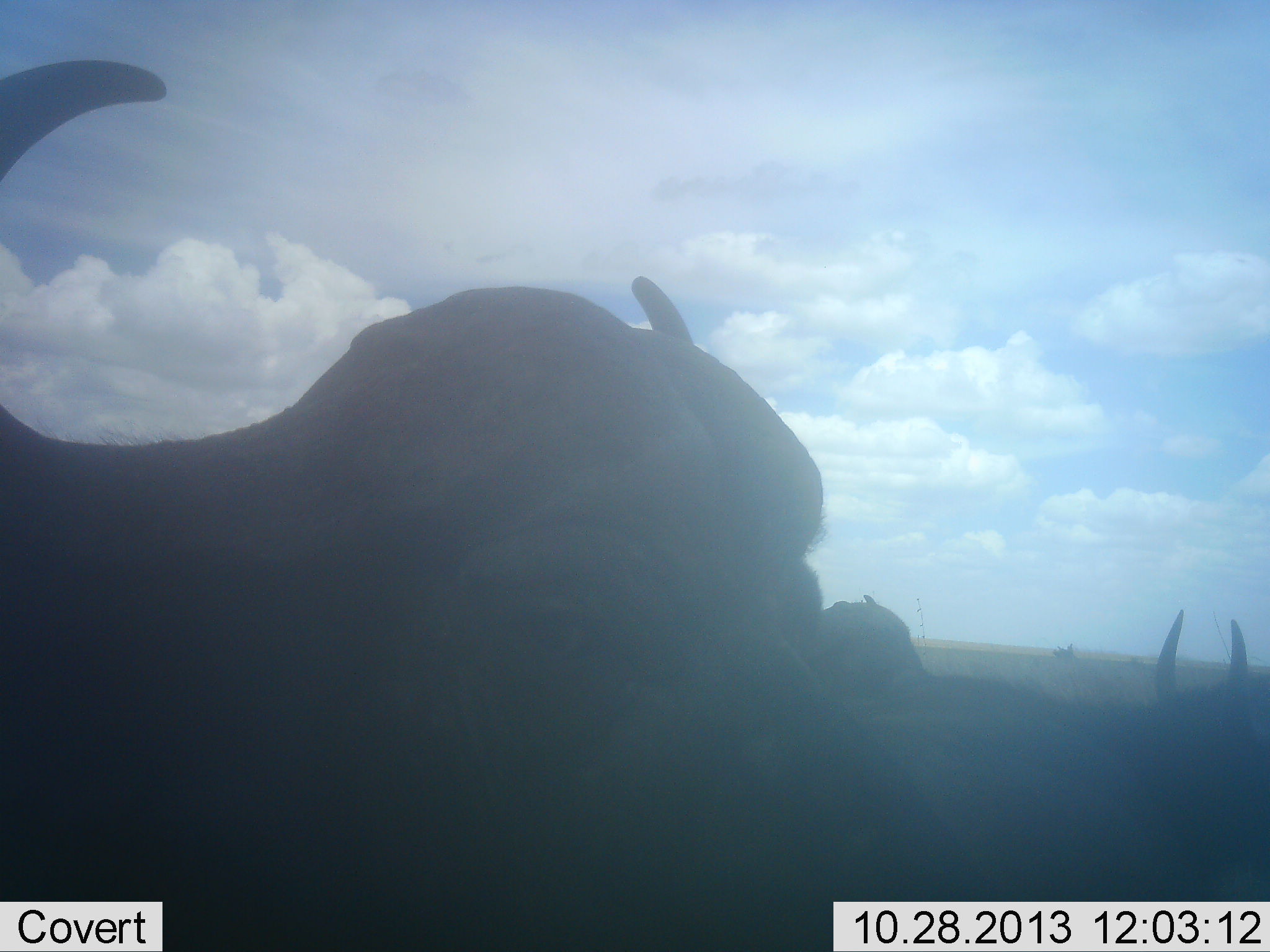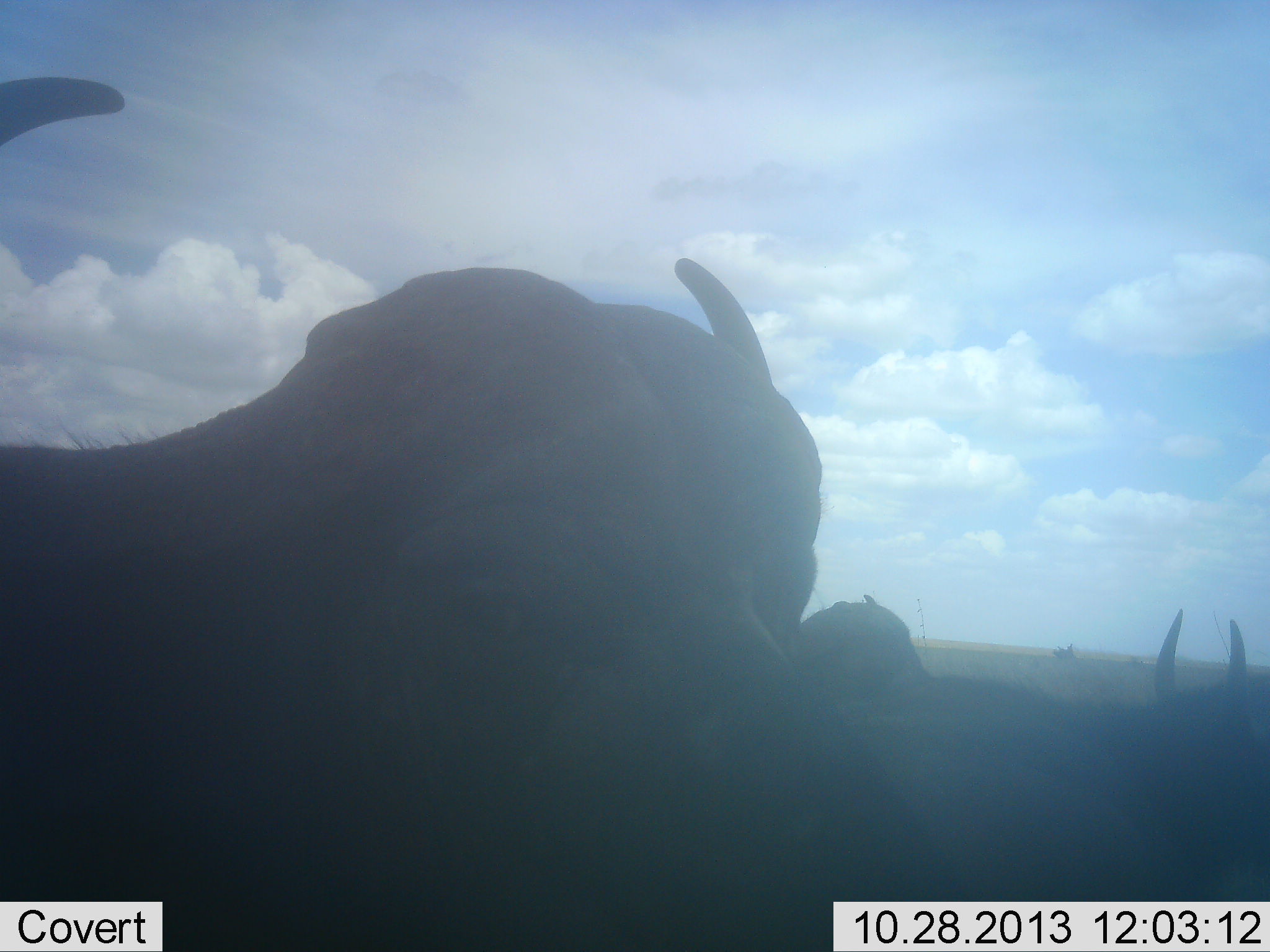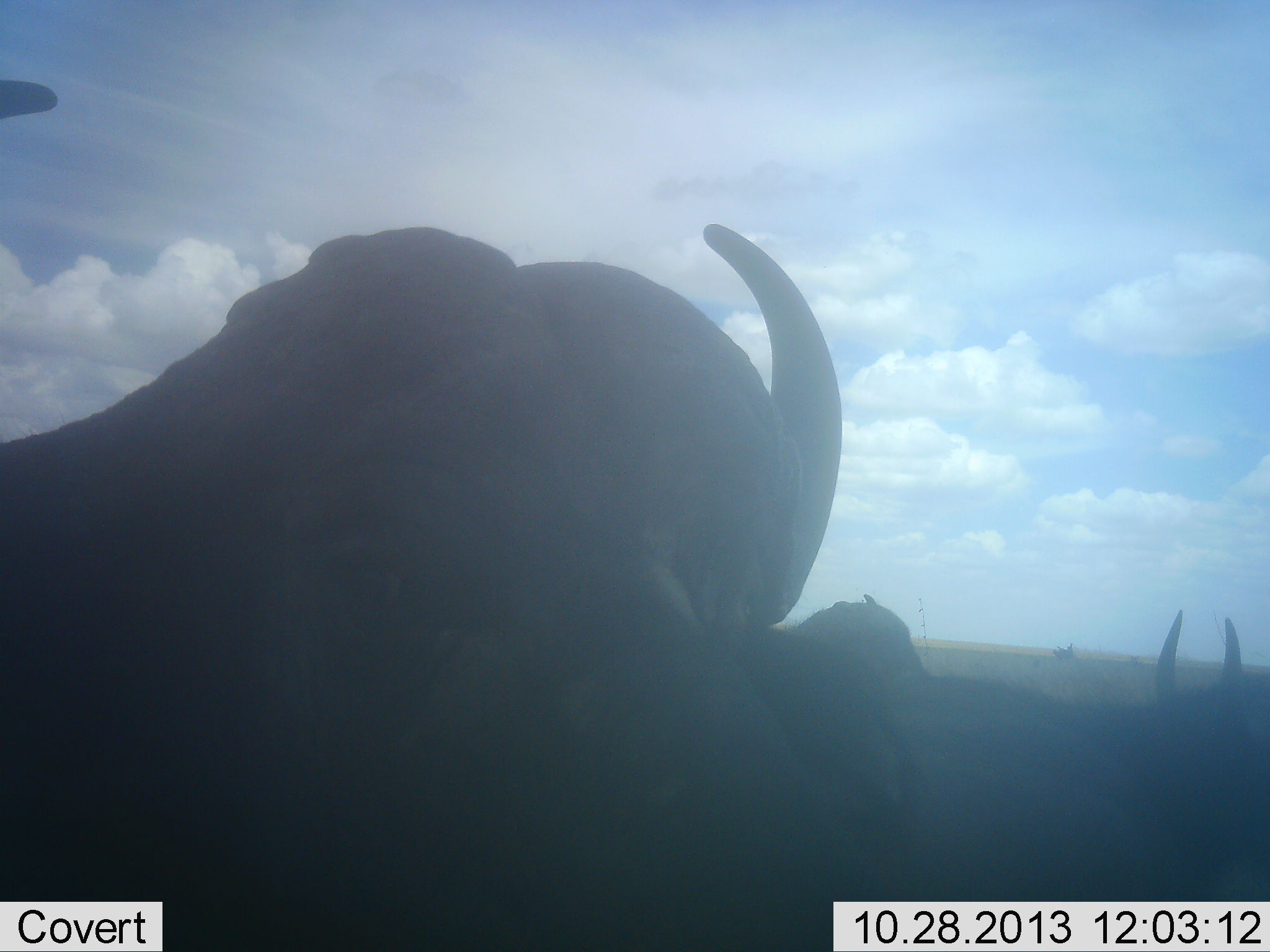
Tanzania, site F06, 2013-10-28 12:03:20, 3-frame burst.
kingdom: Animalia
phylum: Chordata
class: Mammalia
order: Artiodactyla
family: Bovidae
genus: Syncerus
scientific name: Syncerus caffer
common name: cape buffalo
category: buffalo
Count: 3.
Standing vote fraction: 81%.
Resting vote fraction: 31%.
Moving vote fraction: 0%.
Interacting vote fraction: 6%.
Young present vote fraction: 0%.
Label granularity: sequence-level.